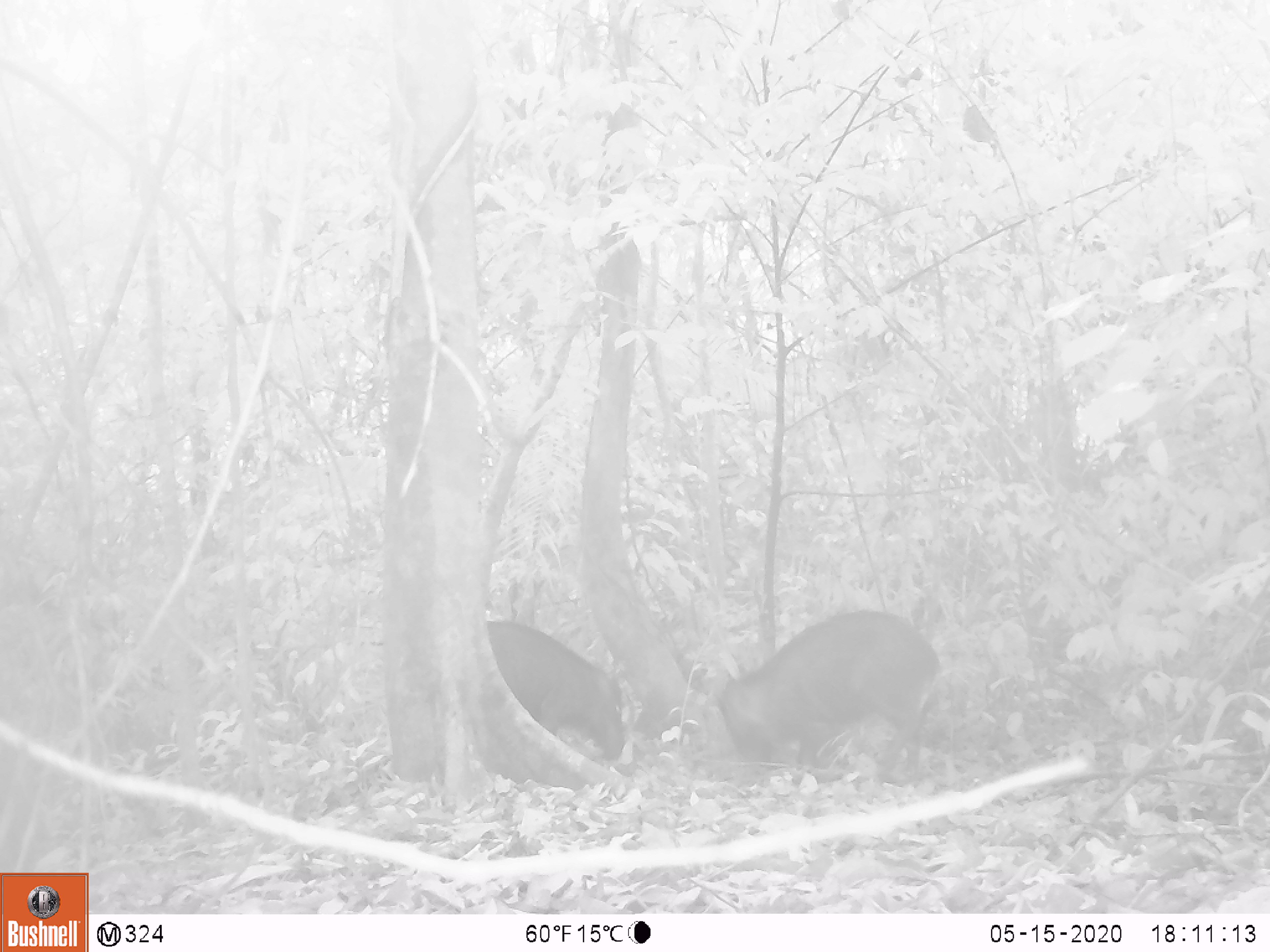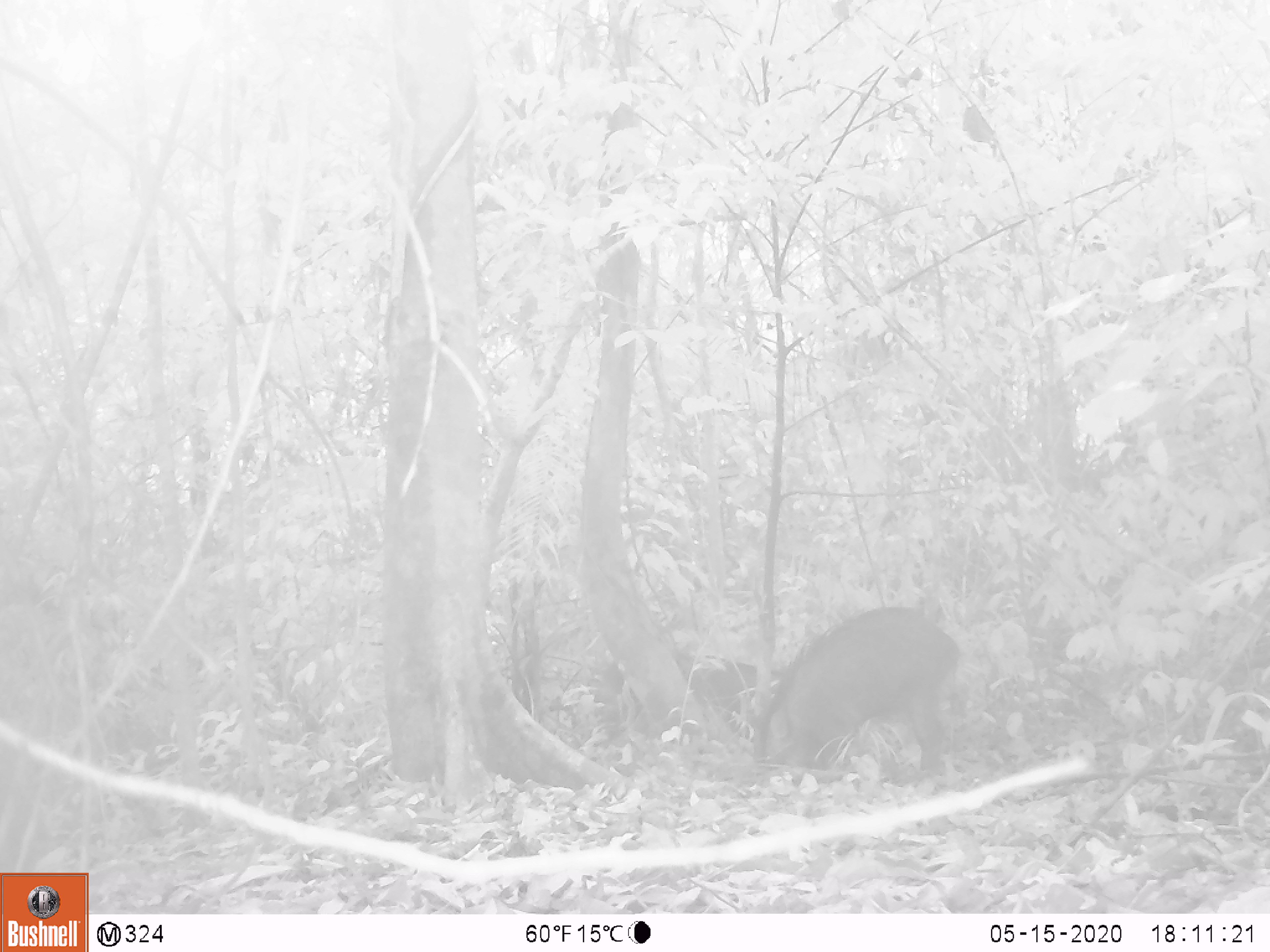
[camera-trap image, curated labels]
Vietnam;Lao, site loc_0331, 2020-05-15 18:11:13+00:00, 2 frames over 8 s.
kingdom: Animalia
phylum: Chordata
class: Mammalia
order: Artiodactyla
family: Suidae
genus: Sus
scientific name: Sus scrofa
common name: eurasian wild pig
Eurasian wild pig (Sus scrofa). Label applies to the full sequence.